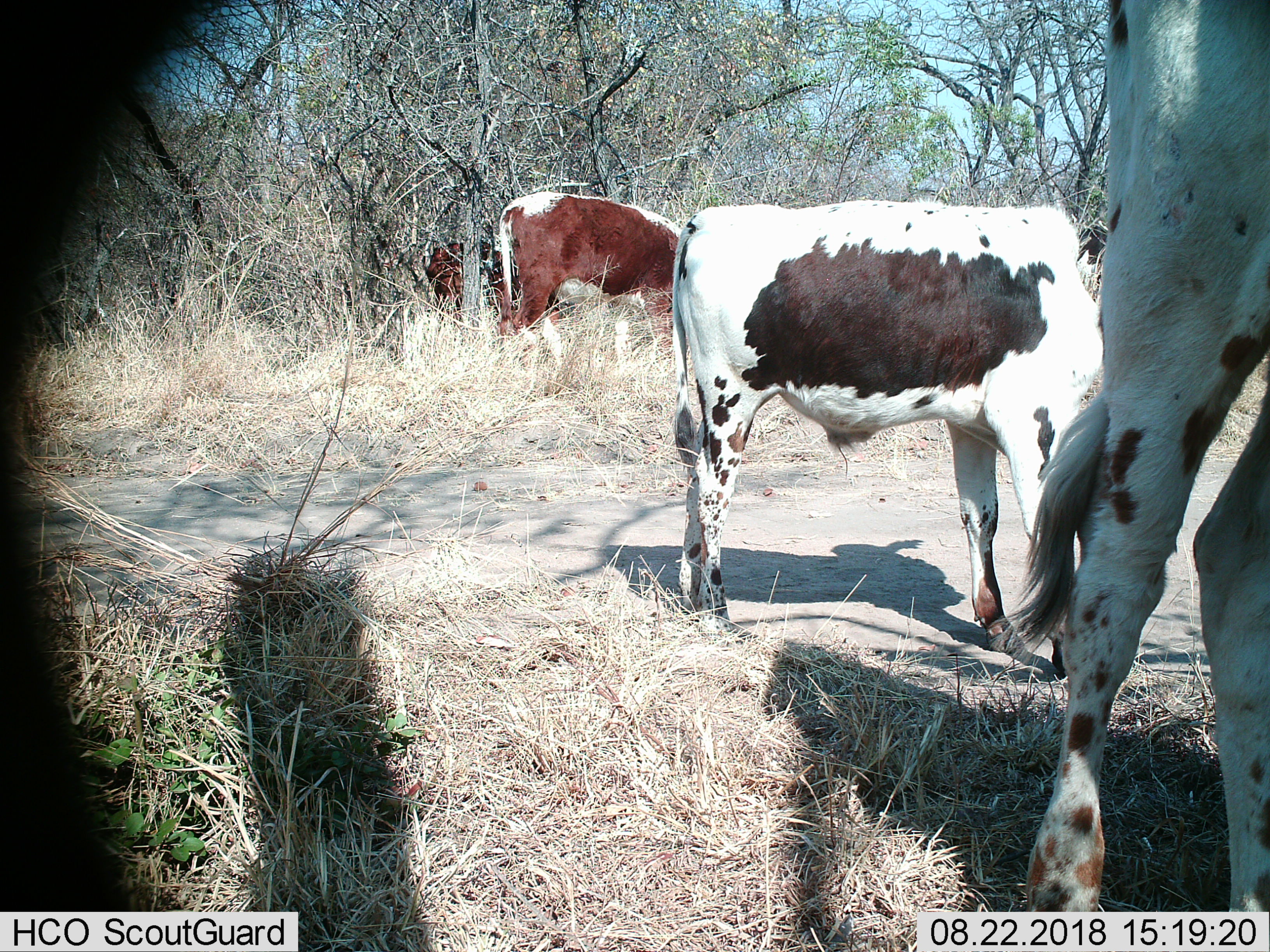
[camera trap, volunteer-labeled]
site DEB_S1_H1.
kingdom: Animalia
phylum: Chordata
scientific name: Vertebrata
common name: domestic animal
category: domesticanimal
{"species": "domesticanimal (domestic animal) (Vertebrata)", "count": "4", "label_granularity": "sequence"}